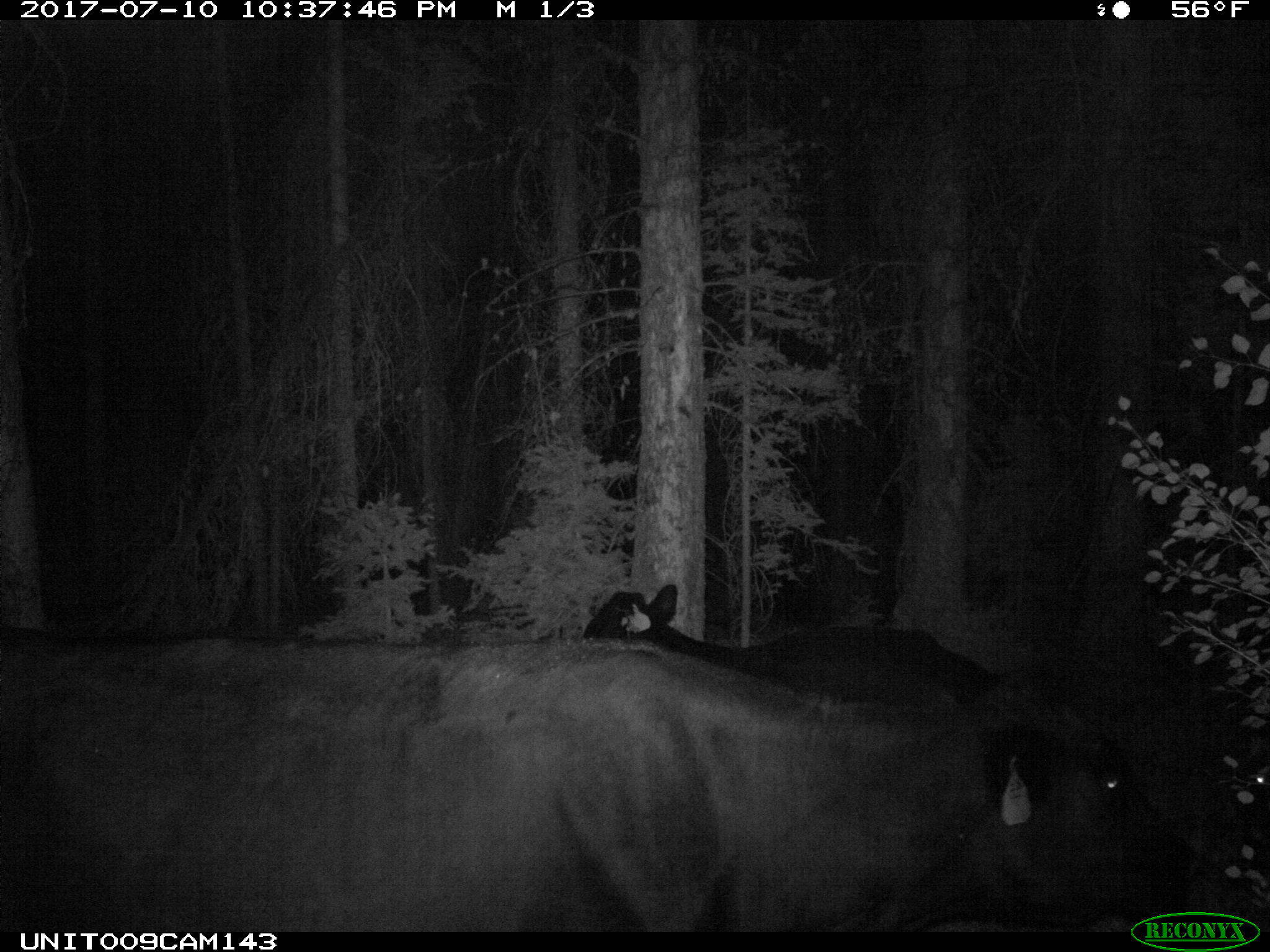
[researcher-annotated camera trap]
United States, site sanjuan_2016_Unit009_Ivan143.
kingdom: Animalia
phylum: Chordata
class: Mammalia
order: Artiodactyla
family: Bovidae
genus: Bos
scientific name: Bos taurus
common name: domestic cow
Bos taurus (domestic cow).